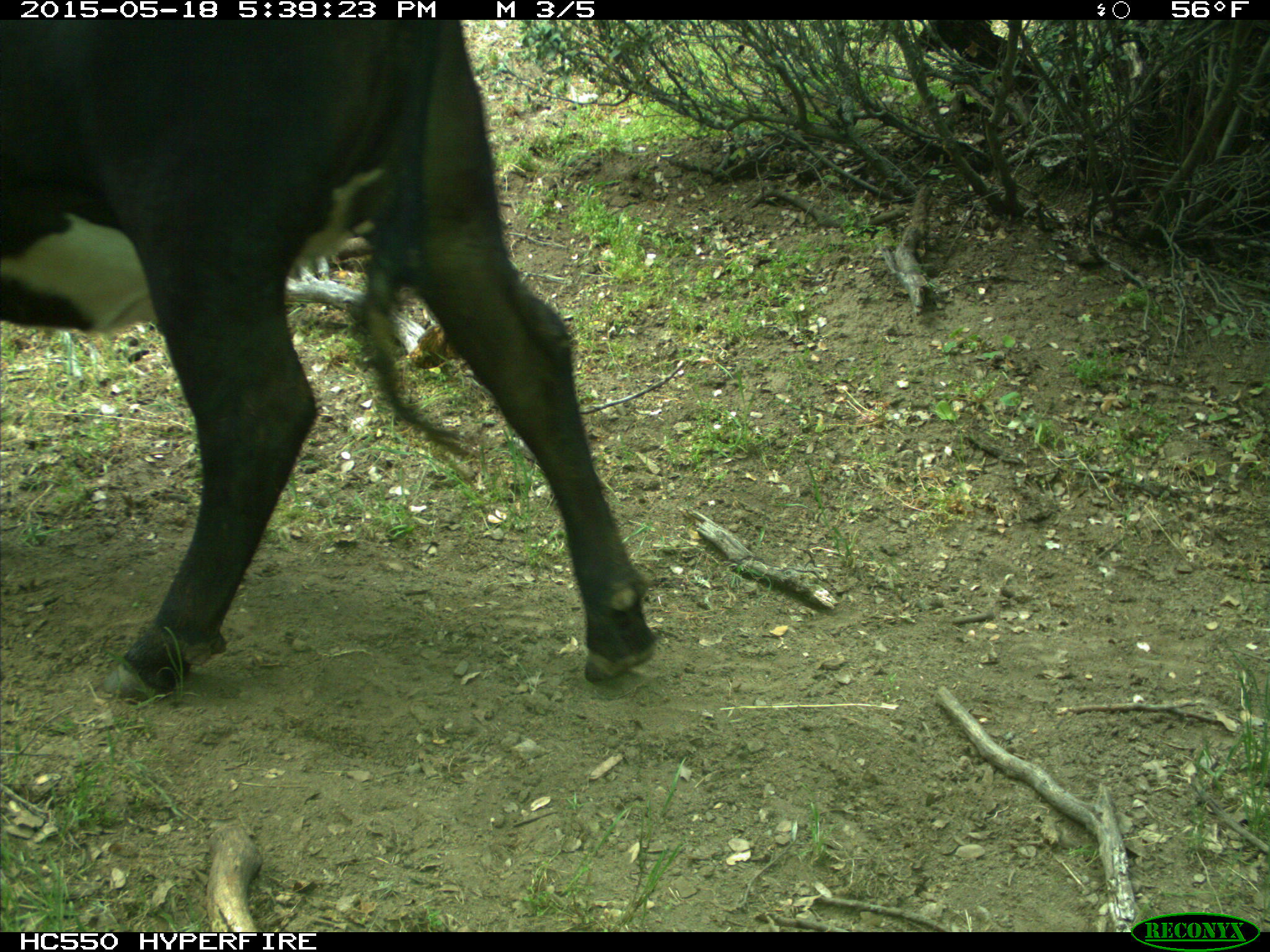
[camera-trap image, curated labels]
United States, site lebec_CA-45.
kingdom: Animalia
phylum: Chordata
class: Mammalia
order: Artiodactyla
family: Bovidae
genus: Bos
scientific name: Bos taurus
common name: domestic cow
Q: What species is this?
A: Bos taurus (domestic cow).